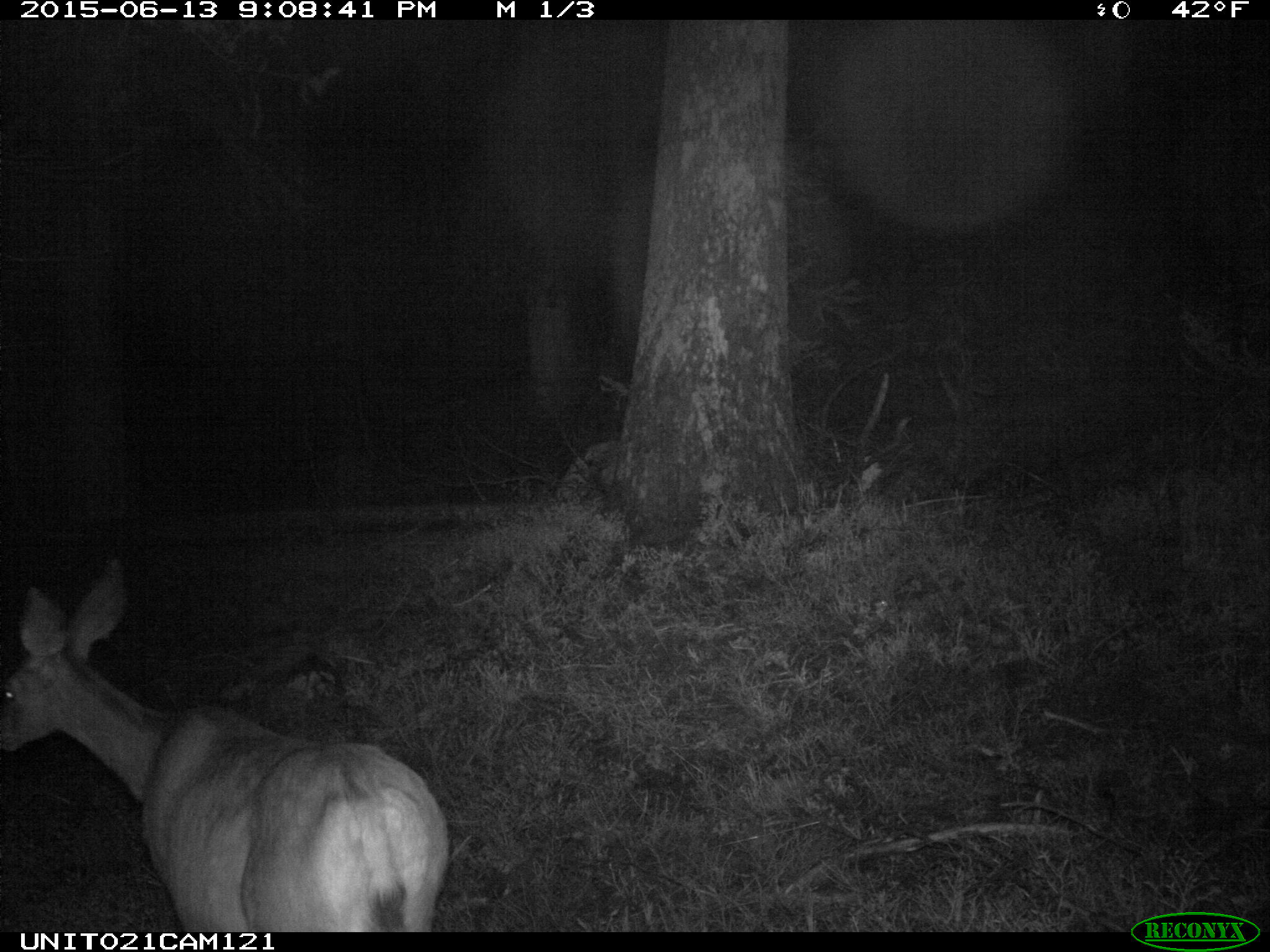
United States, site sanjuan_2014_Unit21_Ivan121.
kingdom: Animalia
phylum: Chordata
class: Mammalia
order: Artiodactyla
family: Cervidae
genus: Odocoileus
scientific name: Odocoileus hemionus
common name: mule deer